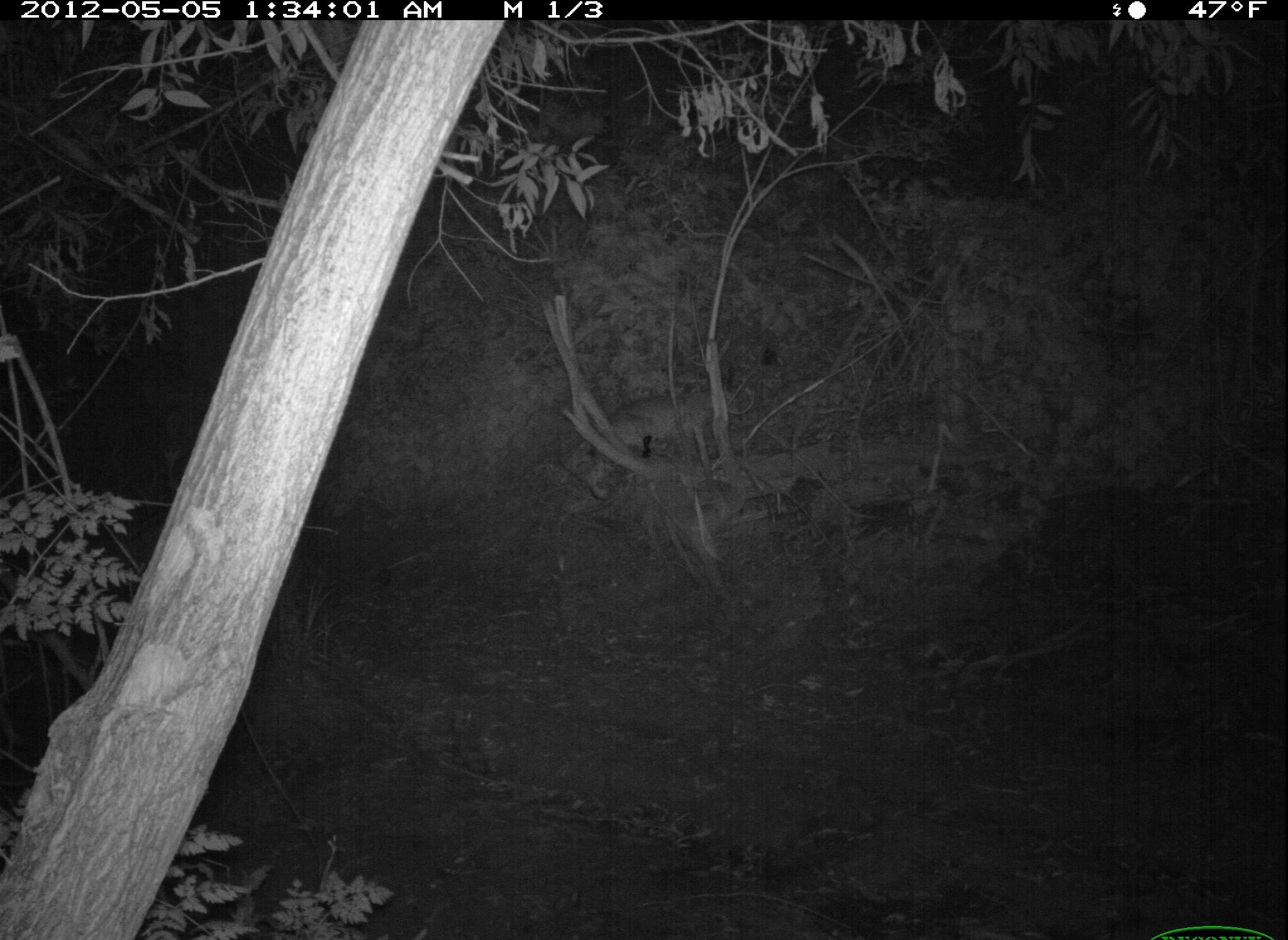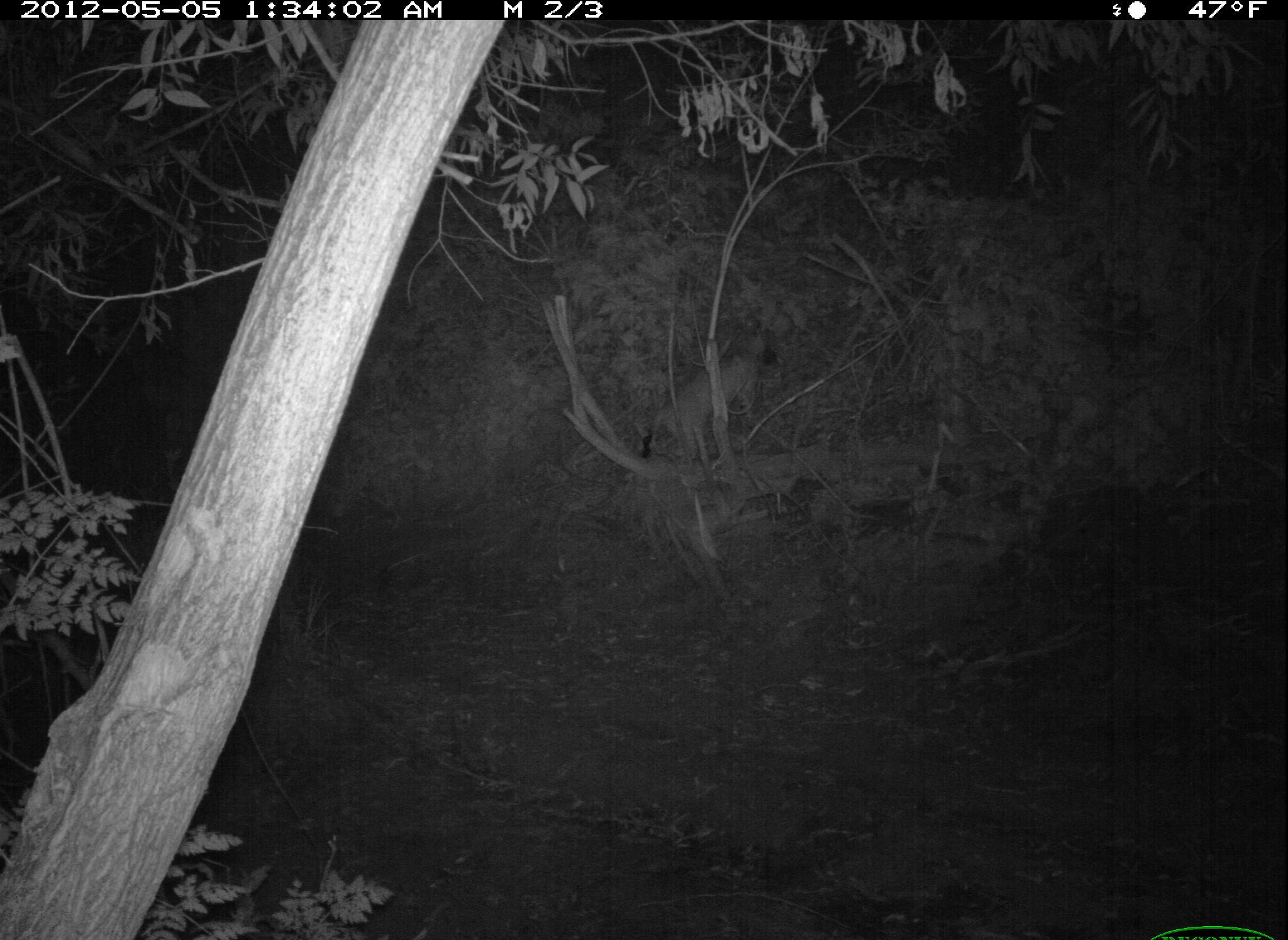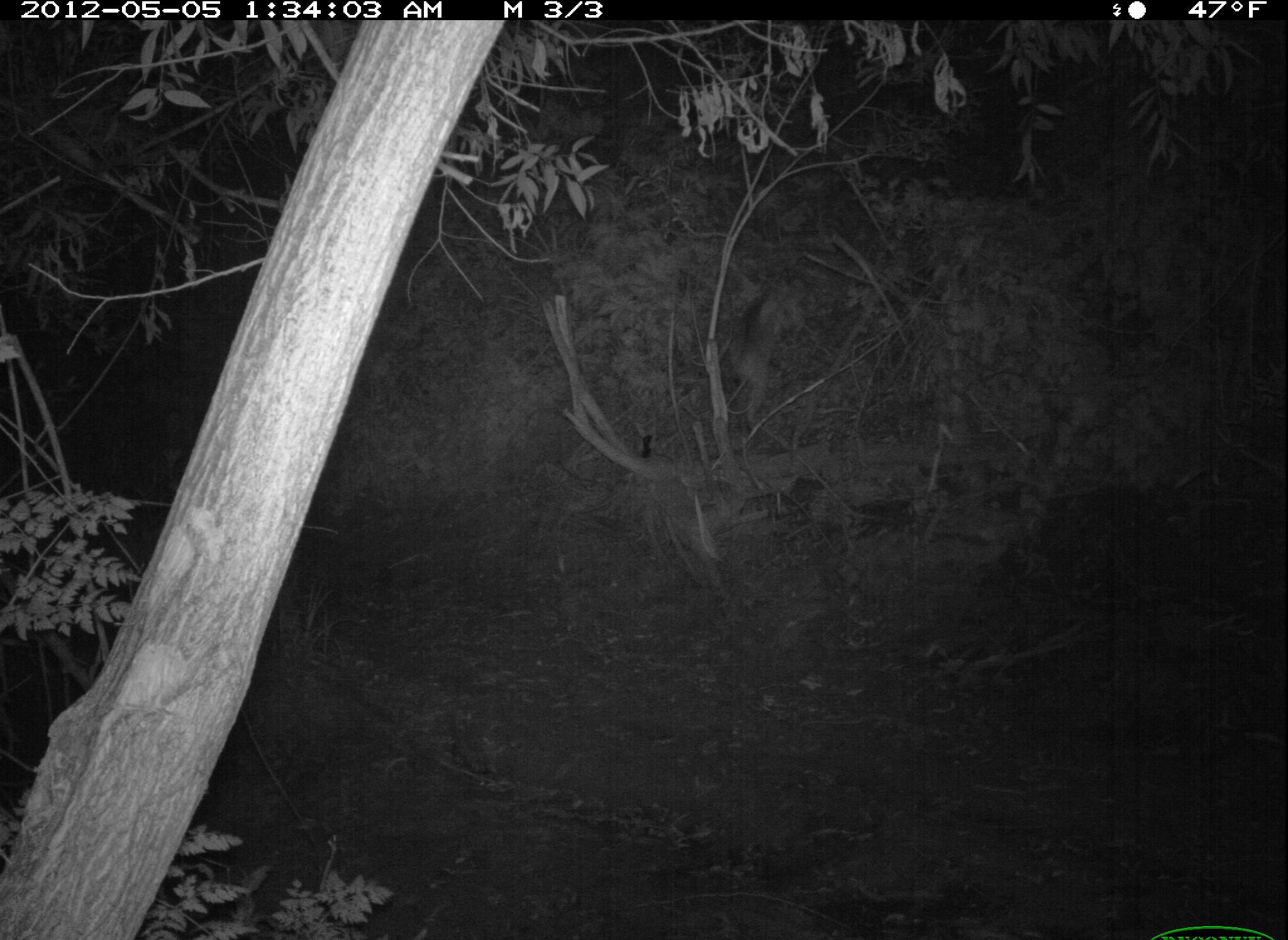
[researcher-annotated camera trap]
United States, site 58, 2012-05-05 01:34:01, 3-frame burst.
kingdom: Animalia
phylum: Chordata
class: Mammalia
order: Carnivora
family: Felidae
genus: Lynx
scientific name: Lynx rufus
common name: bobcat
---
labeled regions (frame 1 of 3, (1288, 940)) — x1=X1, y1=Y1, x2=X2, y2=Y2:
bobcat: x1=576, y1=382, x2=722, y2=501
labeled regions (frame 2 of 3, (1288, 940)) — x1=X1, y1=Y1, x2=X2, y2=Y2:
bobcat: x1=646, y1=334, x2=781, y2=464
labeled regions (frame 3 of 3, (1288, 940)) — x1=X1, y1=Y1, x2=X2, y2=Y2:
bobcat: x1=725, y1=266, x2=819, y2=436